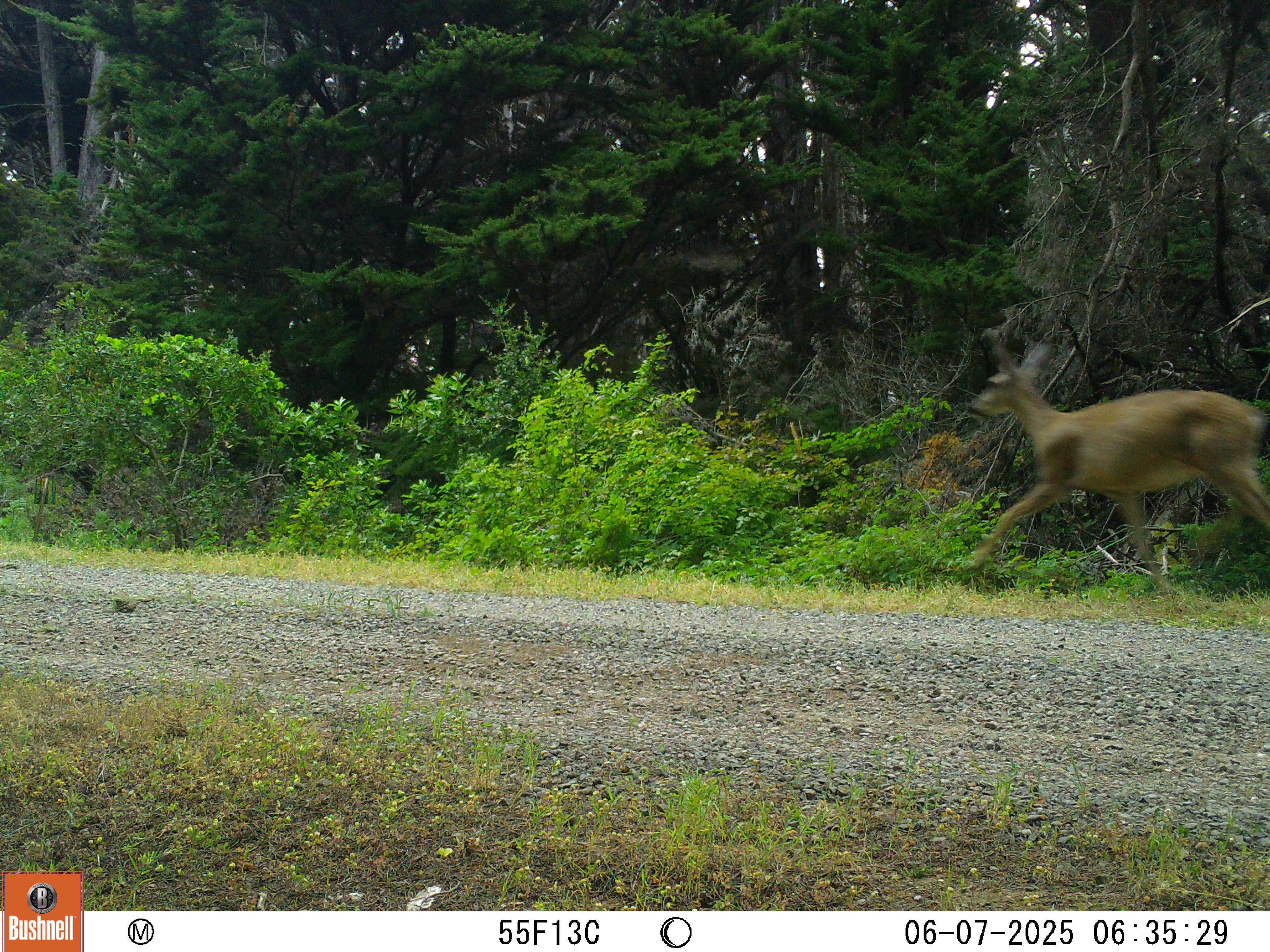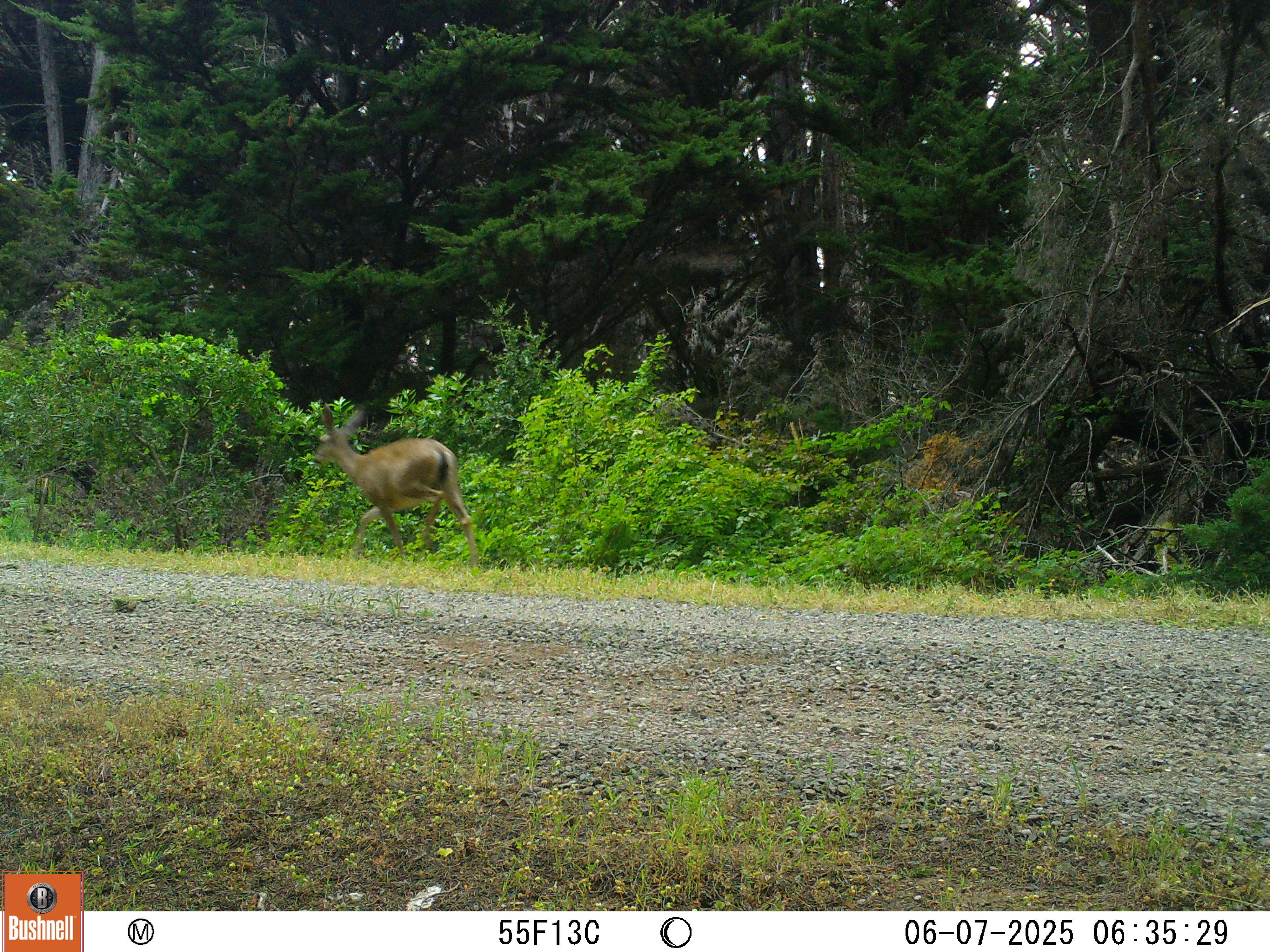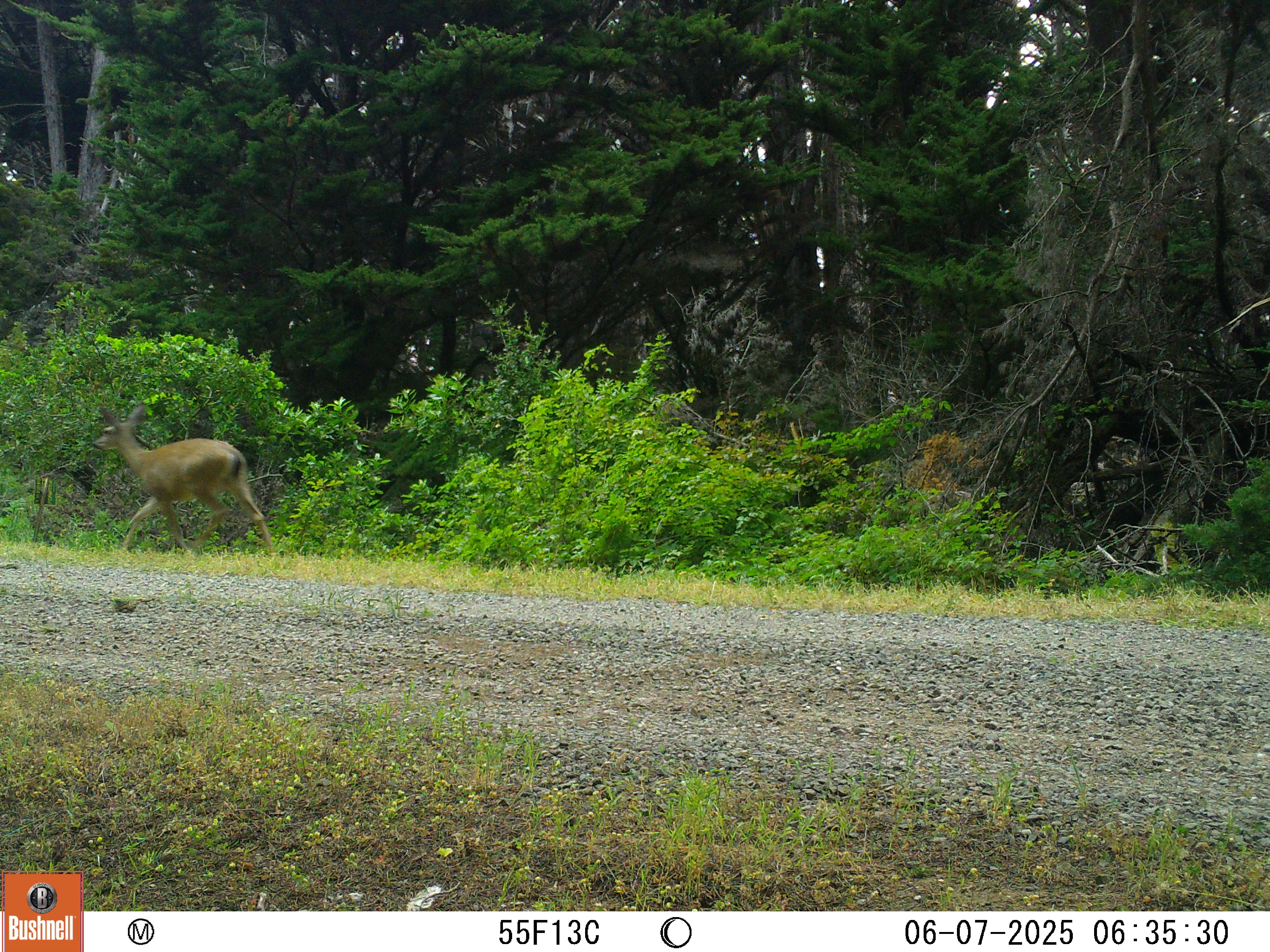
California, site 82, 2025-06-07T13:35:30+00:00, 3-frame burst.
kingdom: Animalia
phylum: Chordata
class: Mammalia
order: Artiodactyla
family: Cervidae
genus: Odocoileus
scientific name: Odocoileus hemionus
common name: mule deer